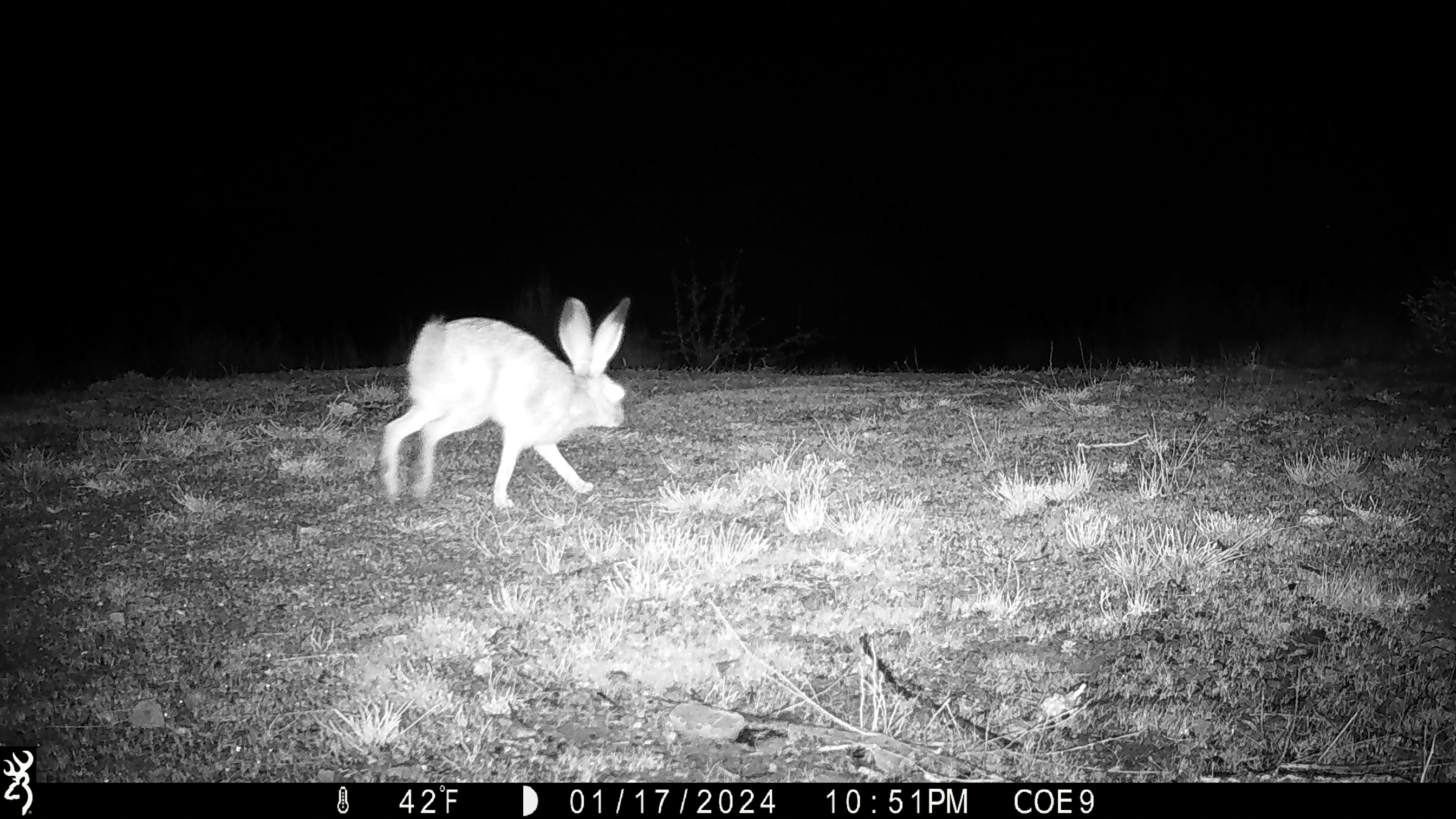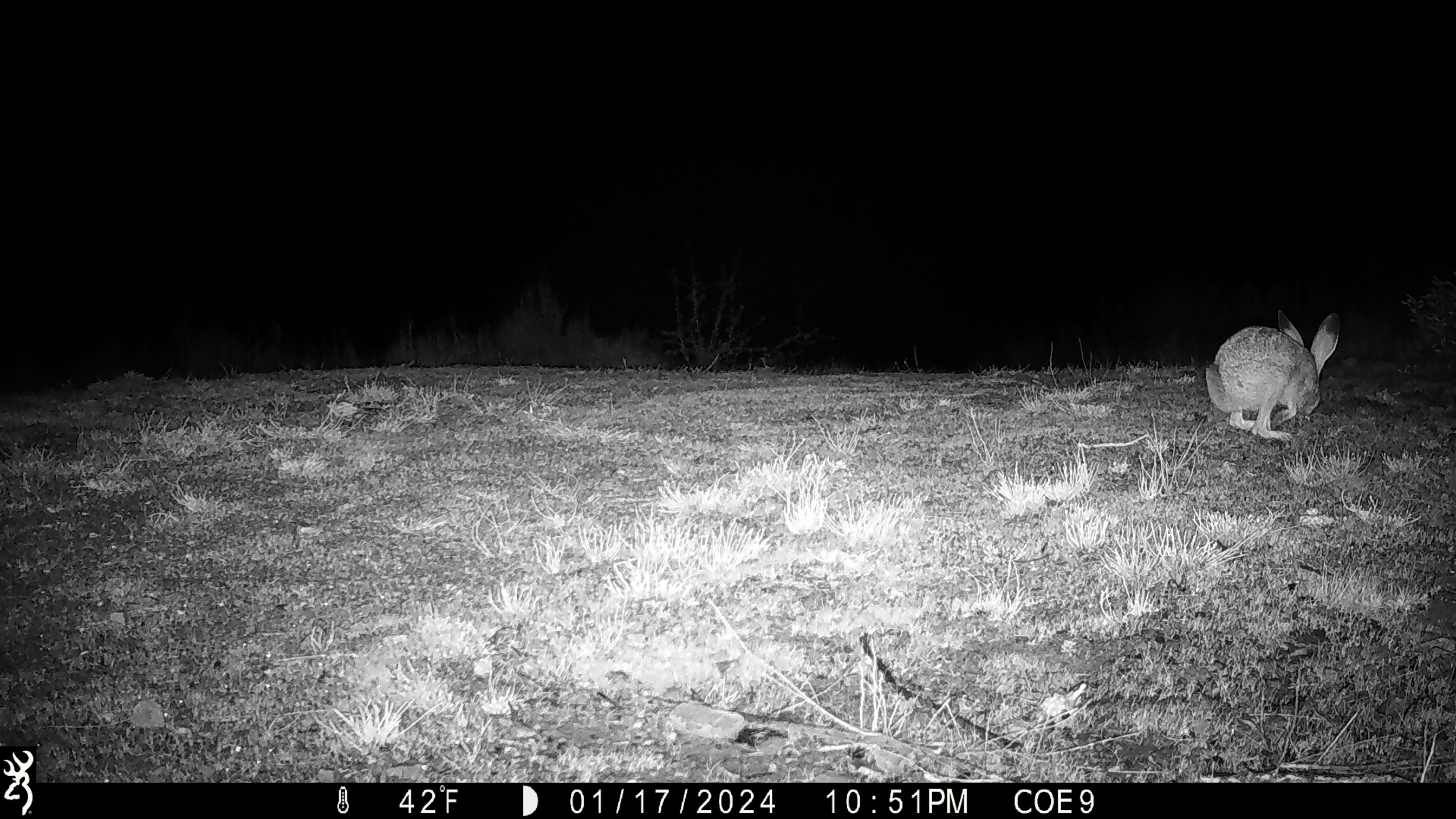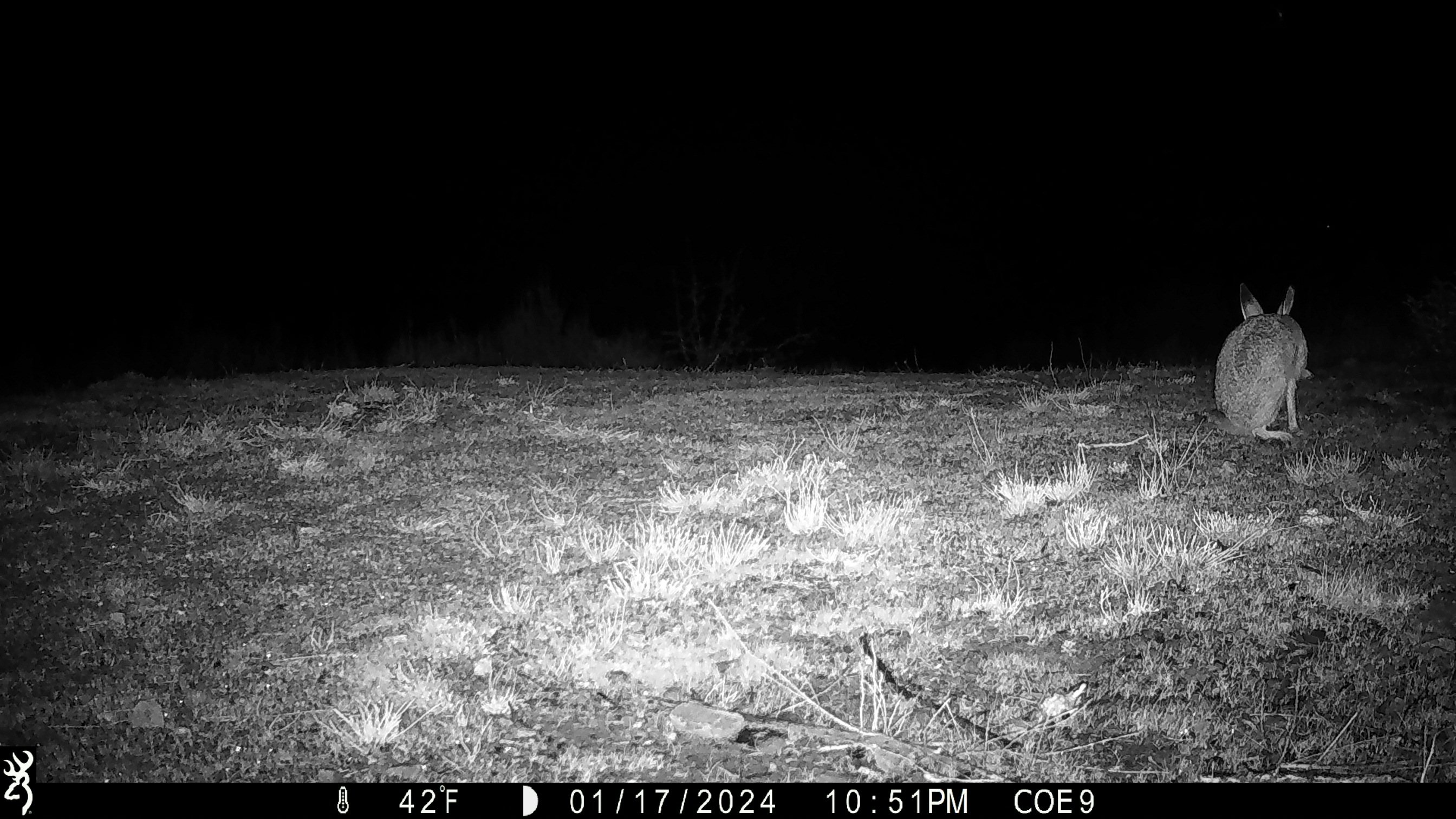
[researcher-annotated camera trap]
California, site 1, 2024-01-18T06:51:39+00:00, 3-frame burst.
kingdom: Animalia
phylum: Chordata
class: Mammalia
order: Lagomorpha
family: Leporidae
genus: Lepus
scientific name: Lepus californicus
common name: black-tailed jackrabbit